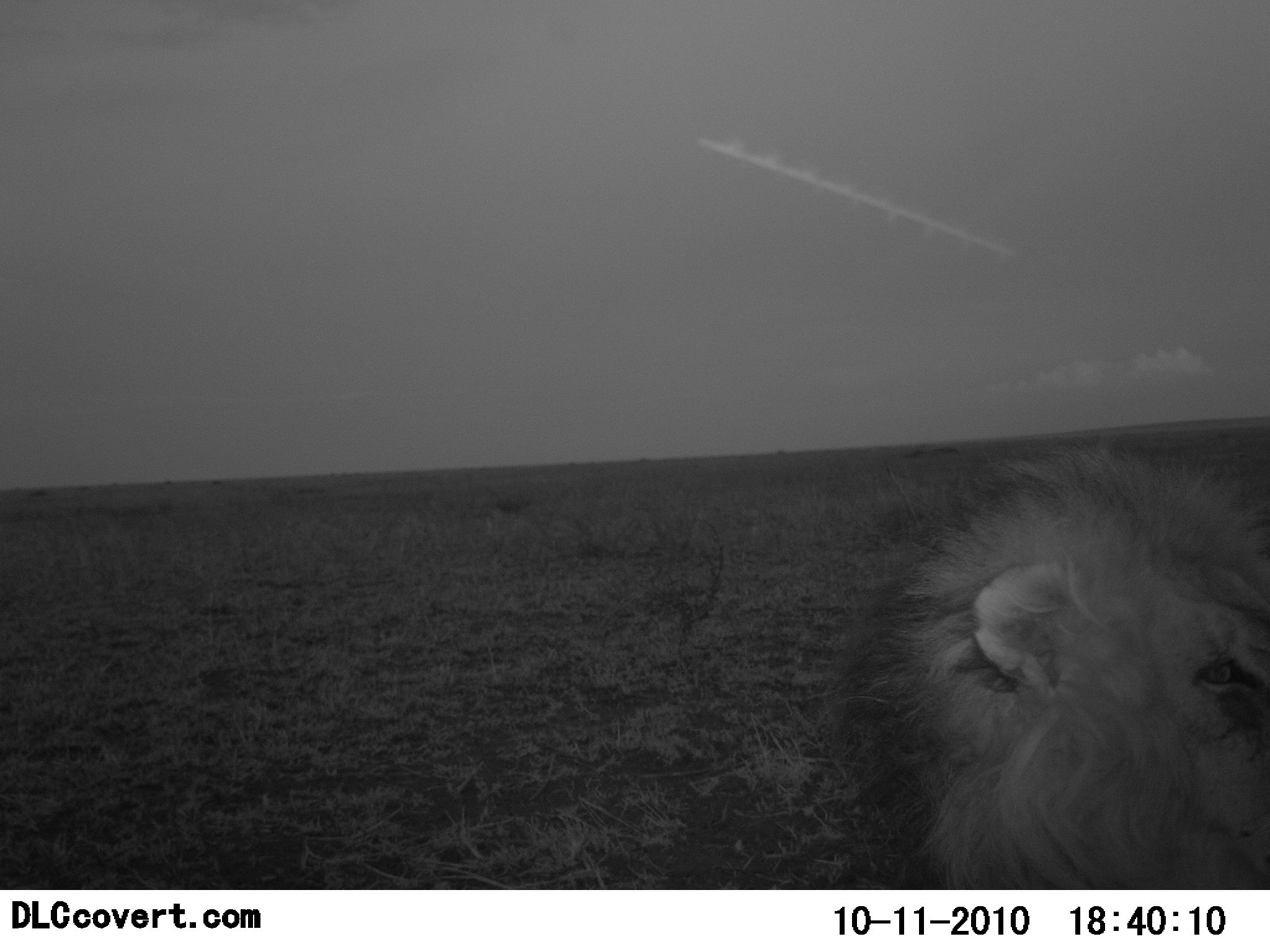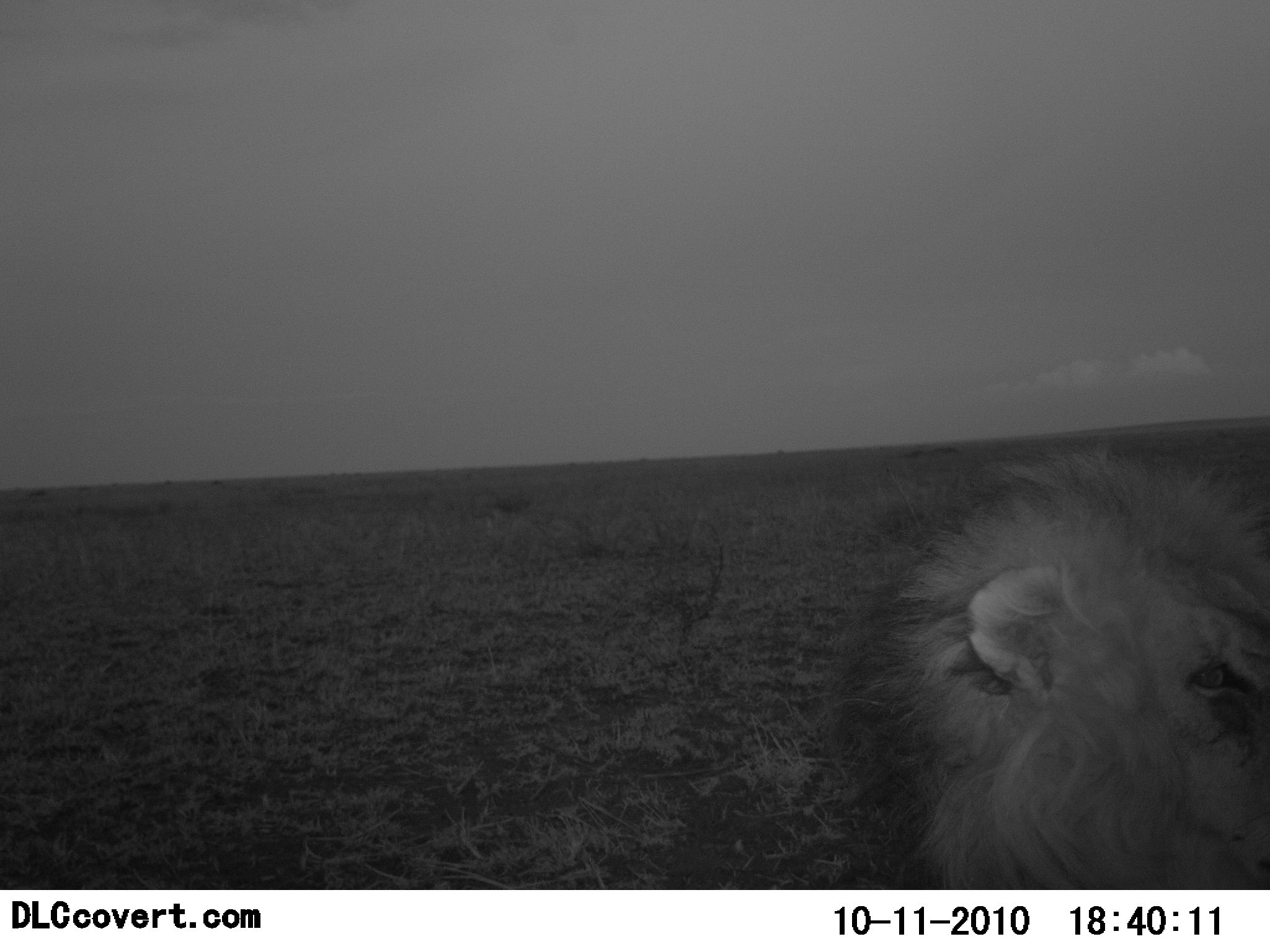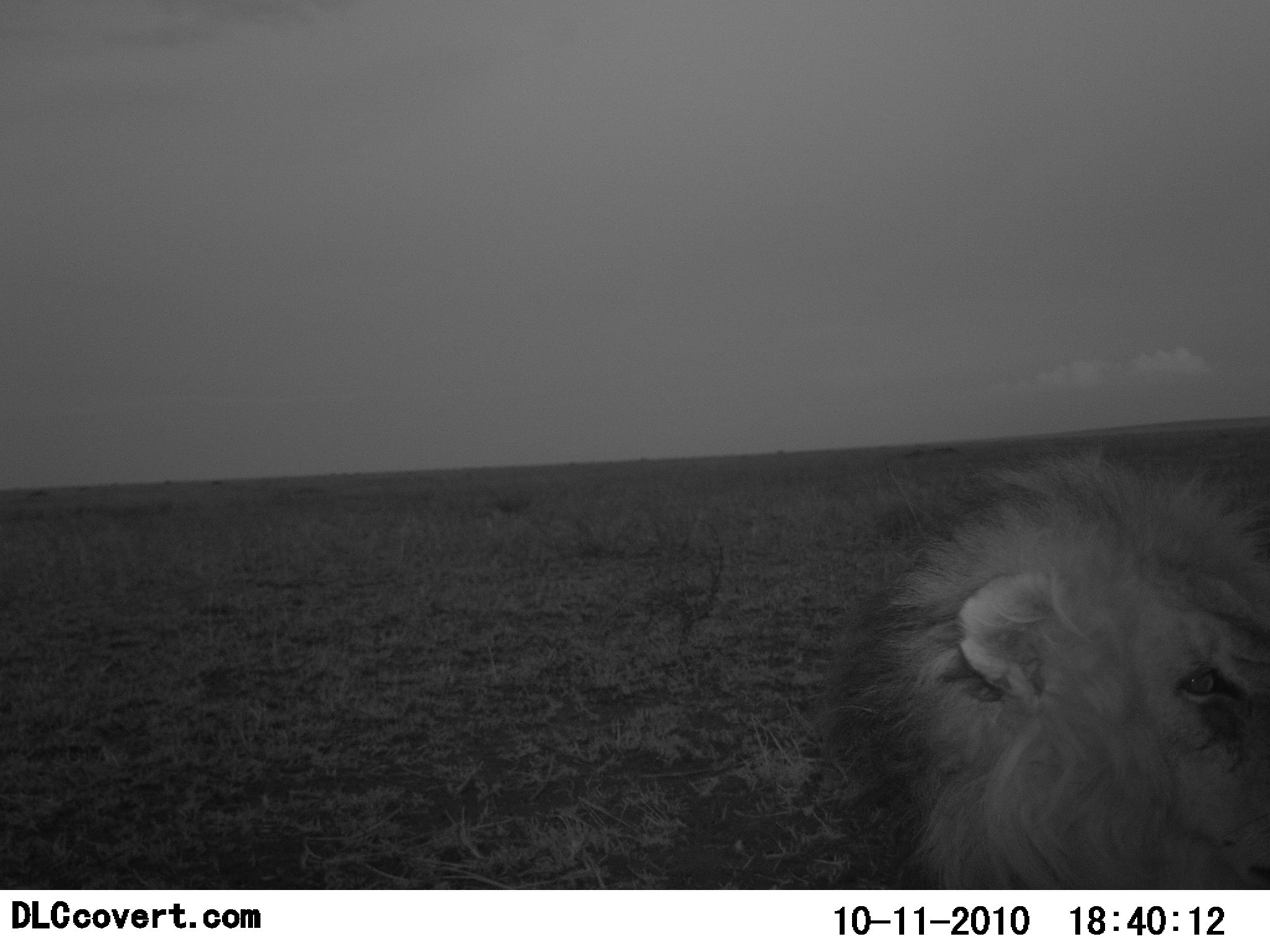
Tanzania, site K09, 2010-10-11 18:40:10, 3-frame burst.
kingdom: Animalia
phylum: Chordata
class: Mammalia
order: Carnivora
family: Felidae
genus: Panthera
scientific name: Panthera leo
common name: lion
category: lionmale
Lionmale (lion) (Panthera leo), count 1. Behavior (volunteer vote fractions): standing 25%, resting 75%, moving 0%, interacting 0%. Young present (vote fraction): 0%. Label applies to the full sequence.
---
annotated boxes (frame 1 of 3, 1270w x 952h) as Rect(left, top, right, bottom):
animal: Rect(847, 429, 1270, 889)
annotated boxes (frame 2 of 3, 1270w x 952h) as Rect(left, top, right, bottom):
animal: Rect(824, 430, 1270, 889)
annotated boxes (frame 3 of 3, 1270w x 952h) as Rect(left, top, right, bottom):
animal: Rect(828, 435, 1270, 889)